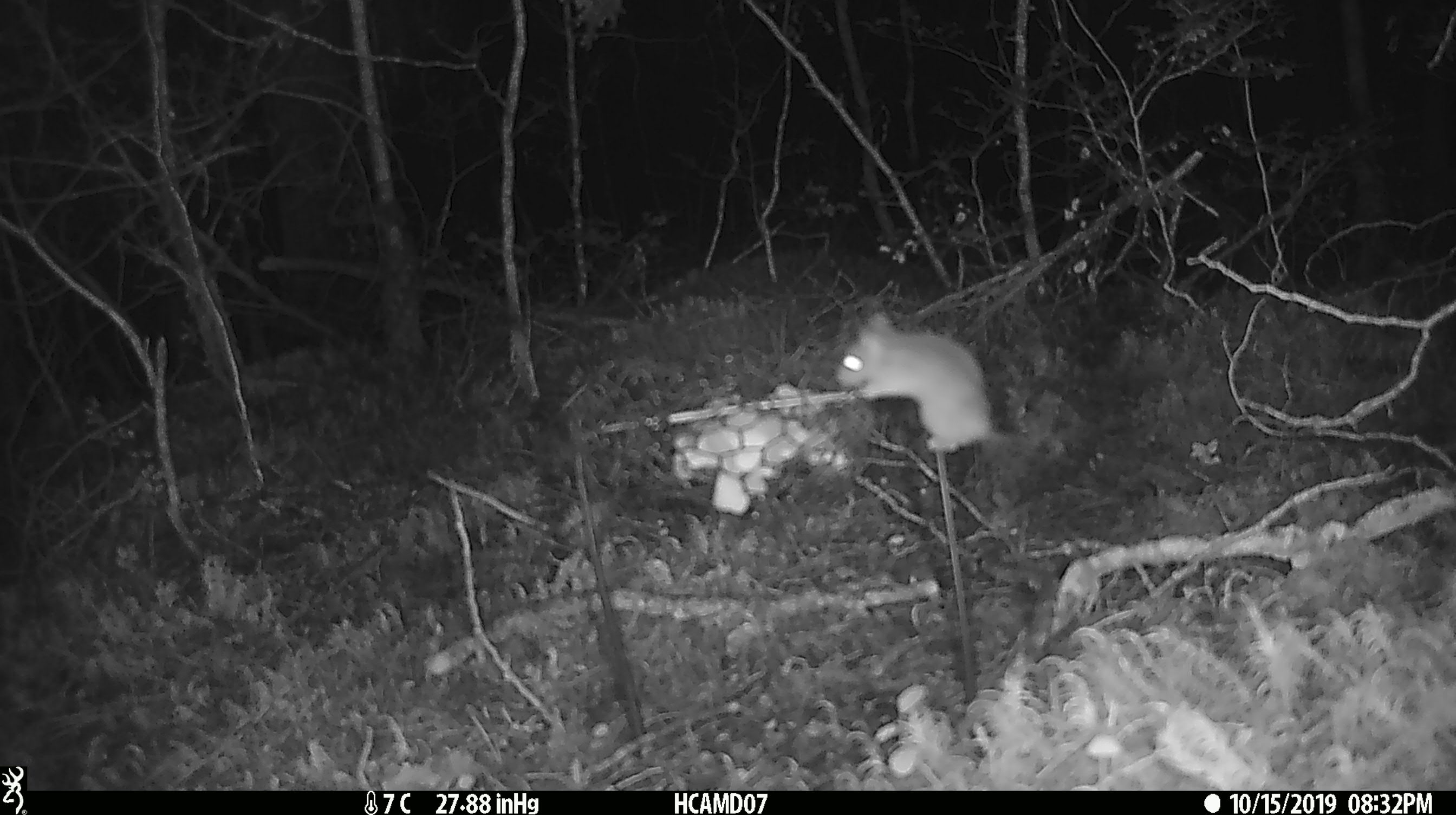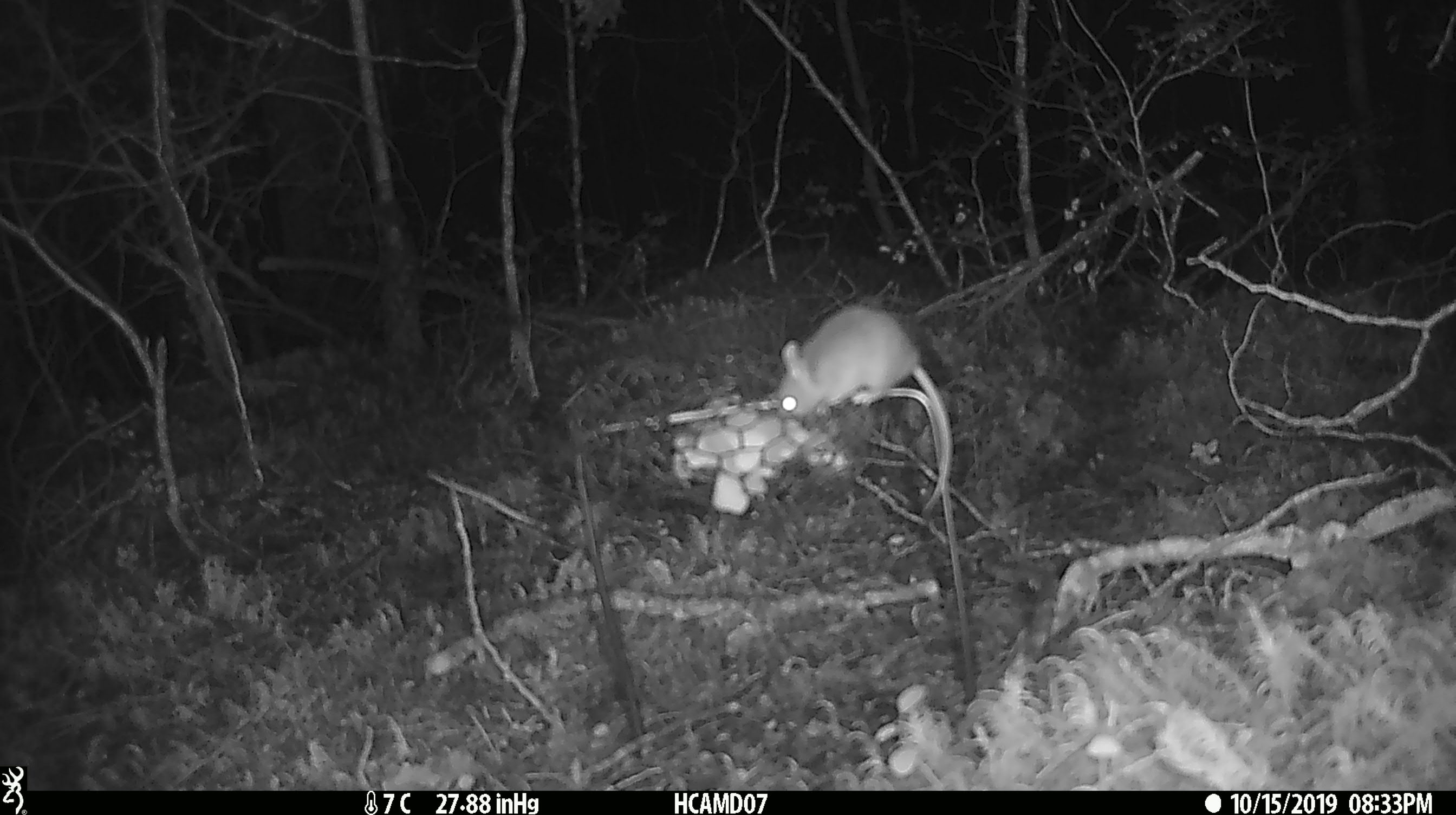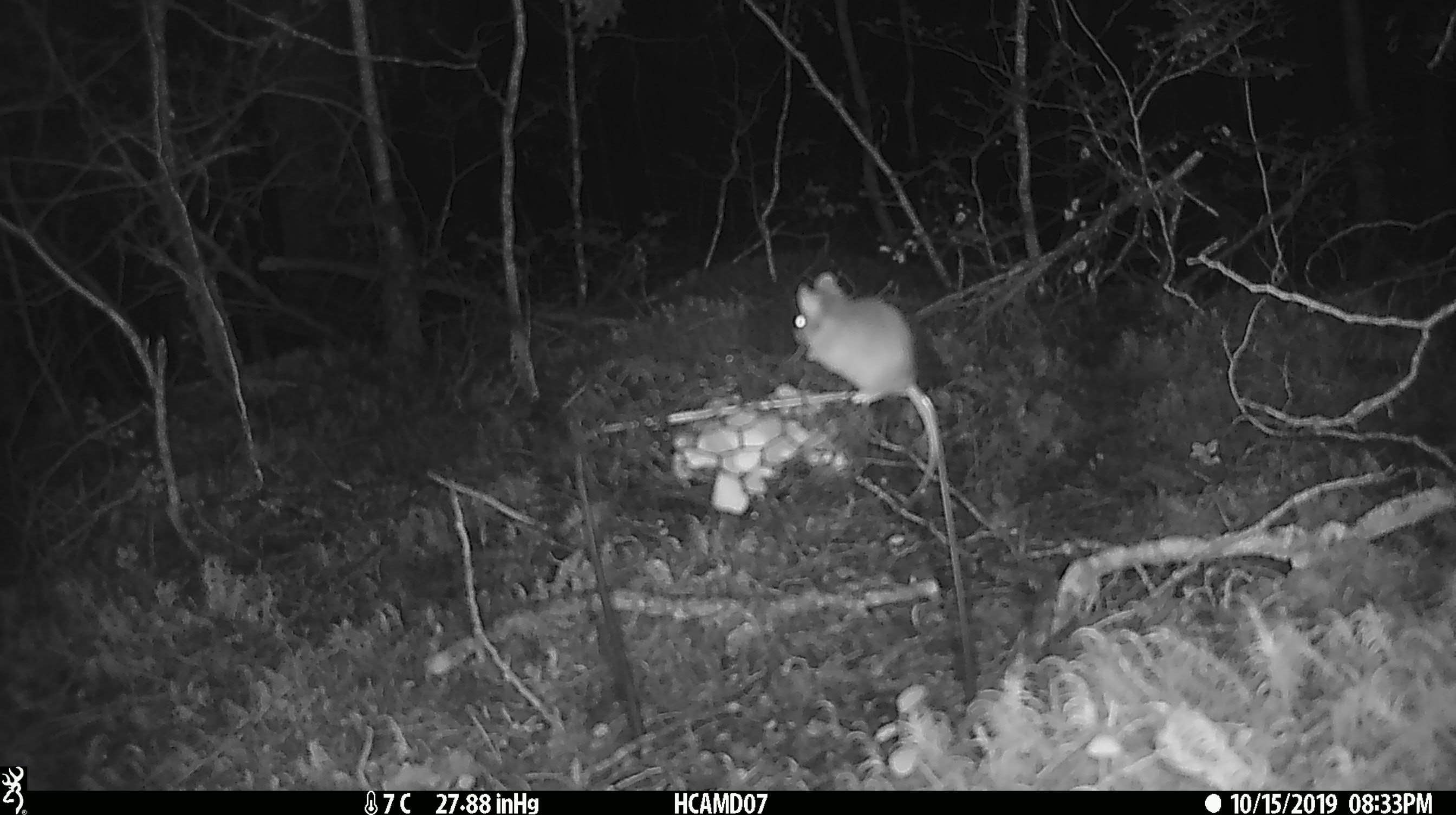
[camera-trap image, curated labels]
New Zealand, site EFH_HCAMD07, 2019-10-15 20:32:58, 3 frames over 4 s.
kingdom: Animalia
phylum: Chordata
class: Mammalia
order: Rodentia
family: Muridae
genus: Mus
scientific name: Mus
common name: mouse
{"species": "mouse (Mus)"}